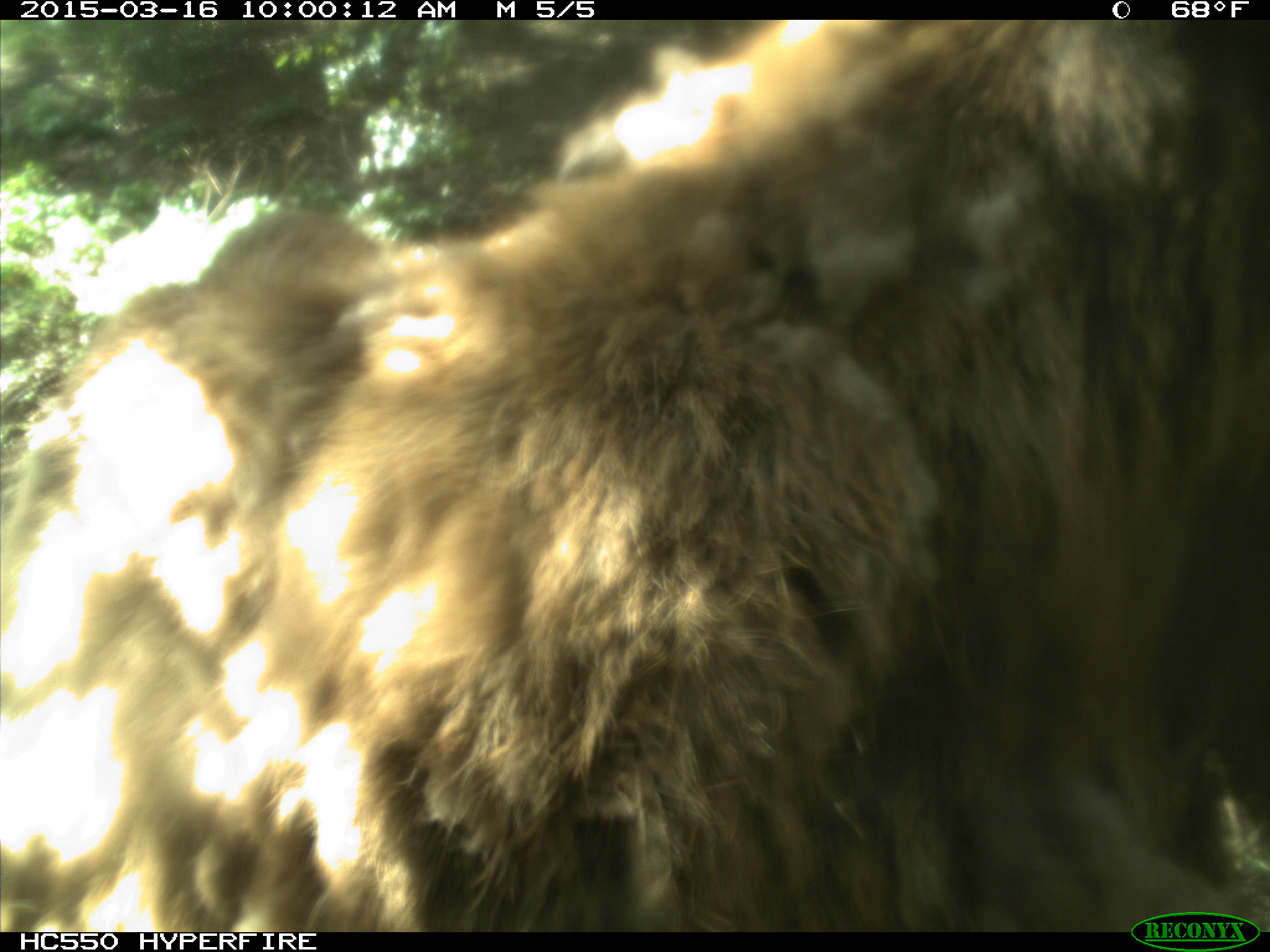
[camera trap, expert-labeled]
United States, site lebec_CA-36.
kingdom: Animalia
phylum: Chordata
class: Mammalia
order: Artiodactyla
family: Cervidae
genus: Cervus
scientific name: Cervus canadensis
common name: elk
Cervus canadensis (elk).